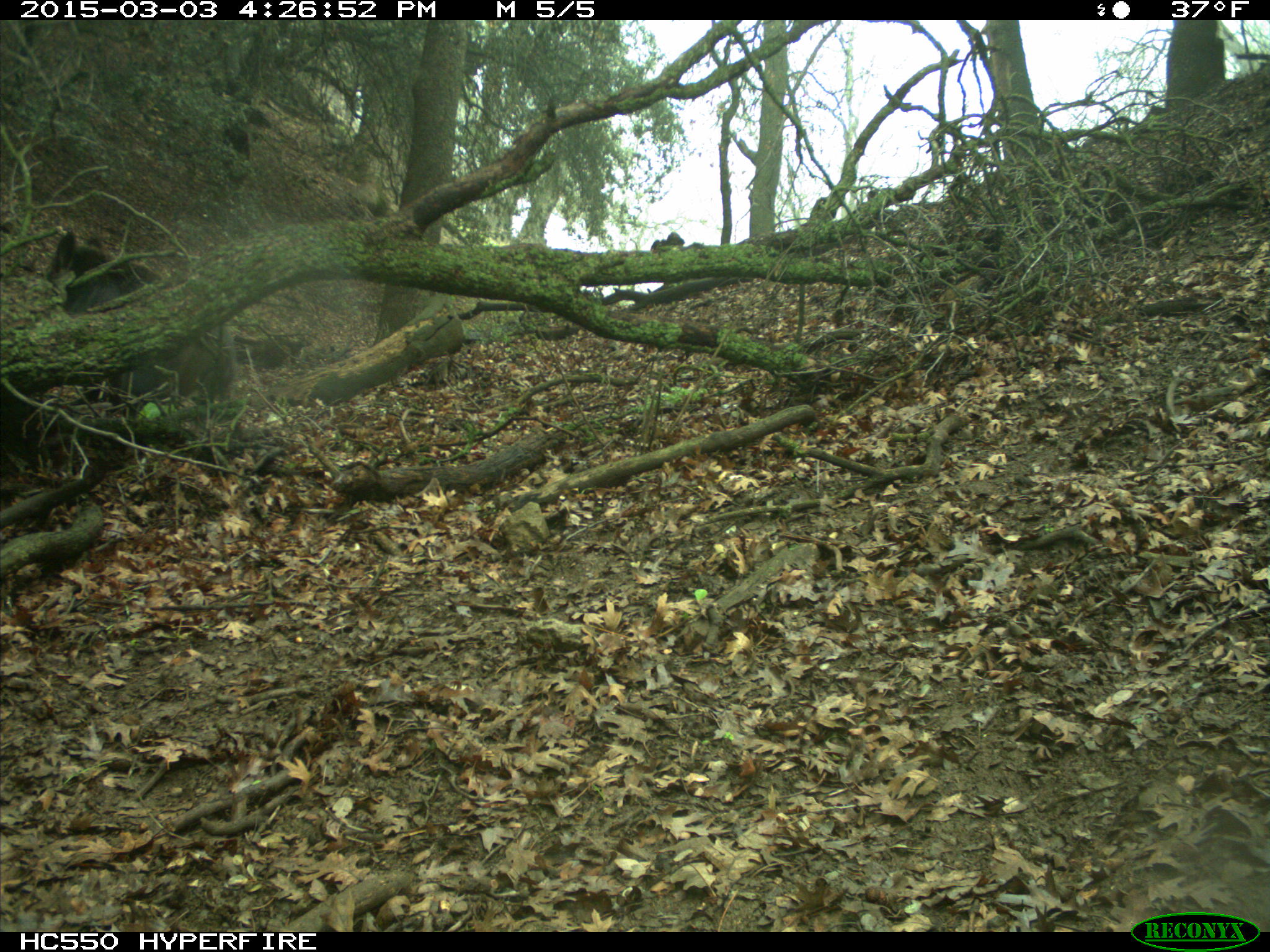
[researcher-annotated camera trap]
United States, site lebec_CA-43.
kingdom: Animalia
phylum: Chordata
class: Mammalia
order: Artiodactyla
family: Suidae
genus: Sus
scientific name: Sus scrofa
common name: wild boar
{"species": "Sus scrofa (wild boar)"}